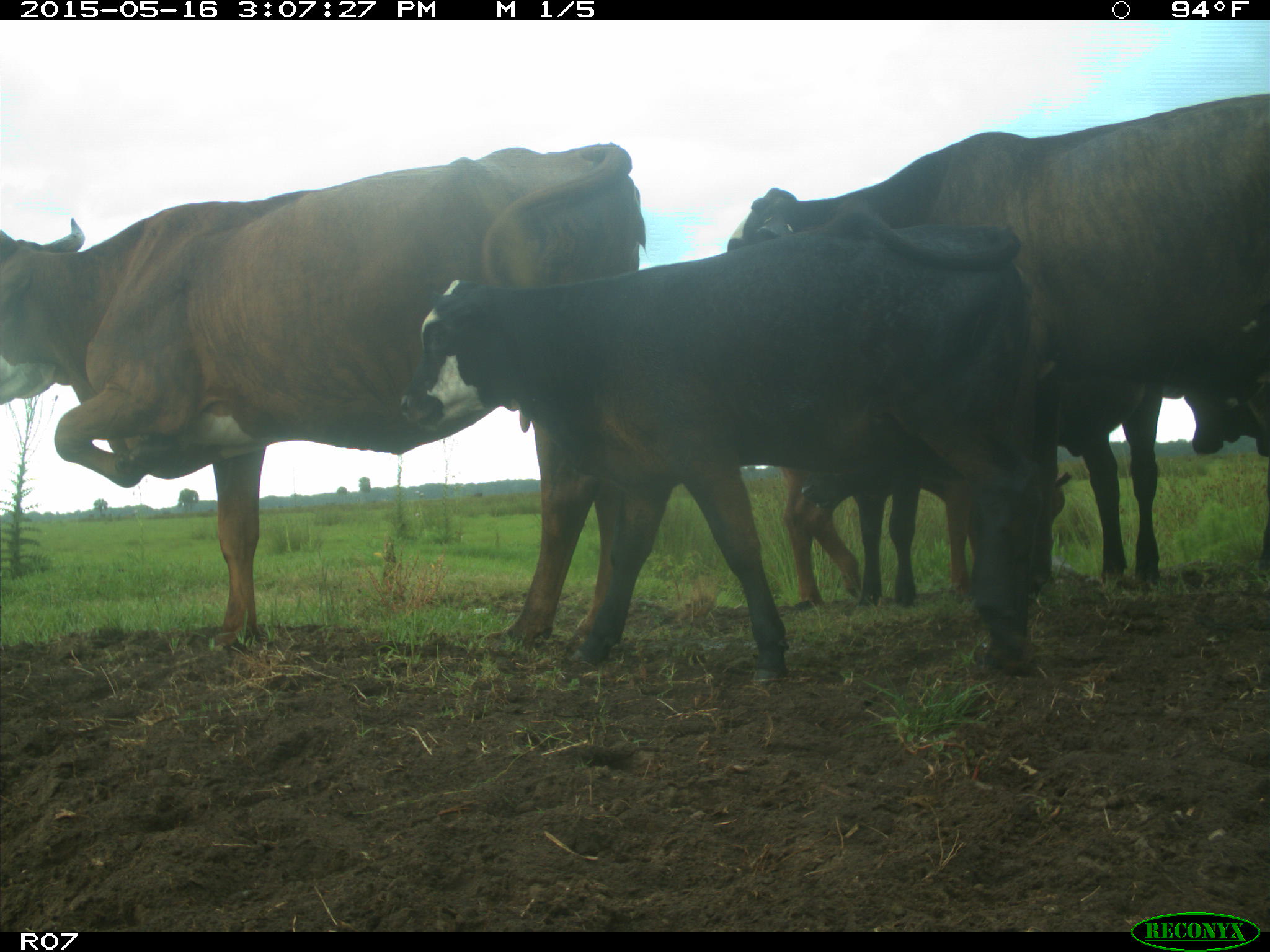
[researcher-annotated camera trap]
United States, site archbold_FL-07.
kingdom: Animalia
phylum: Chordata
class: Mammalia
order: Artiodactyla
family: Bovidae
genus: Bos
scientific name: Bos taurus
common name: domestic cow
Bos taurus (domestic cow).